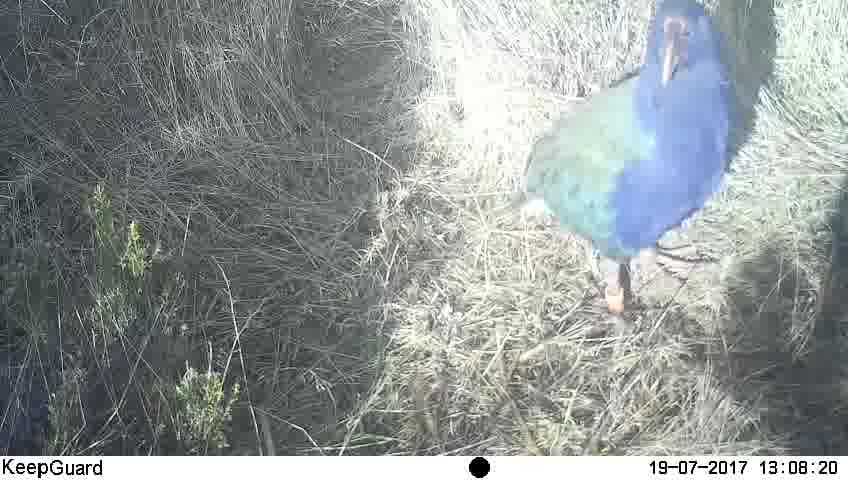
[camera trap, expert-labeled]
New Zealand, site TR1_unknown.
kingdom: Animalia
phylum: Chordata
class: Aves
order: Gruiformes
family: Rallidae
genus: Porphyrio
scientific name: Porphyrio mantelli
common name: takahe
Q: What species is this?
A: Takahe (Porphyrio mantelli).